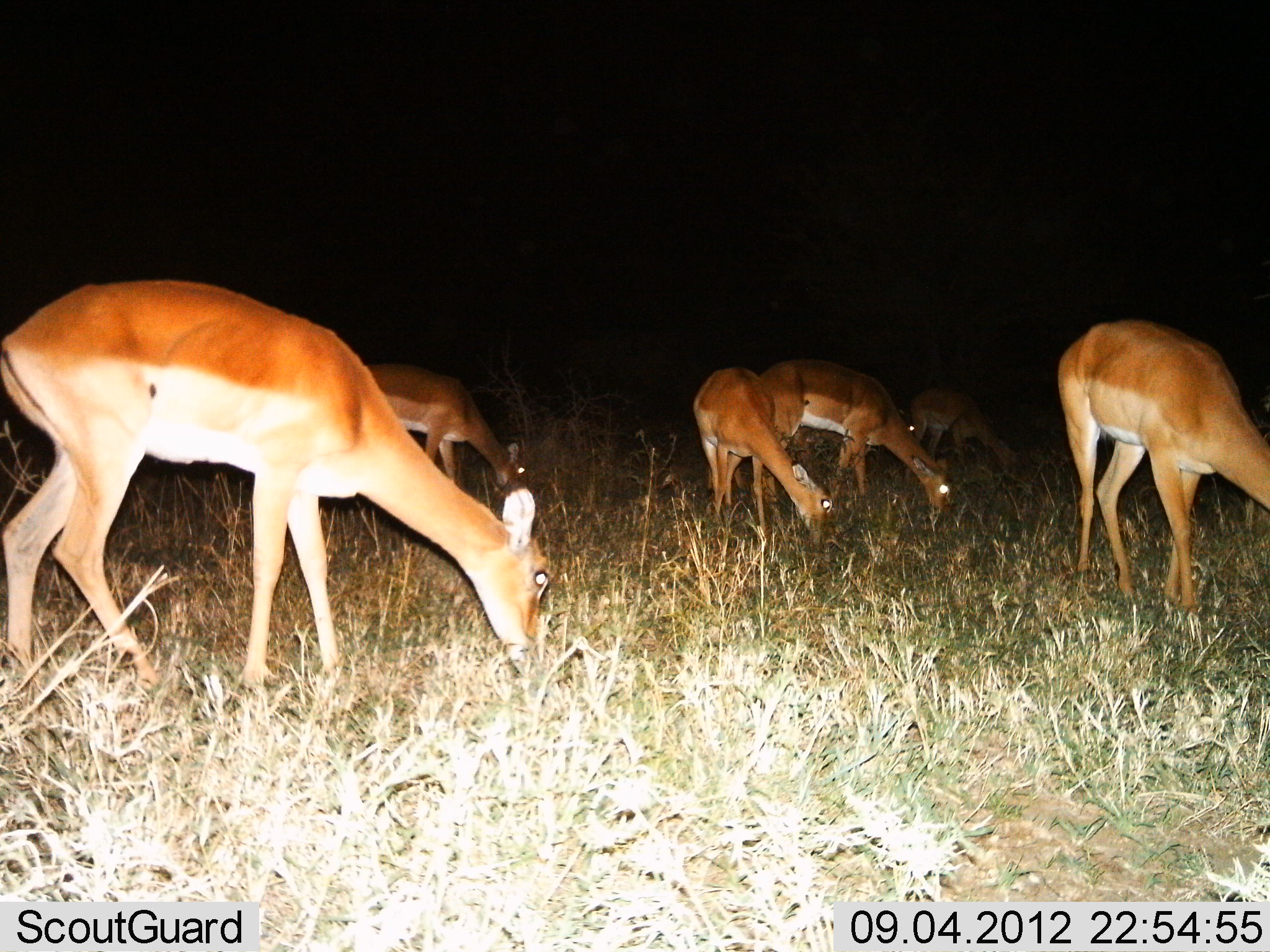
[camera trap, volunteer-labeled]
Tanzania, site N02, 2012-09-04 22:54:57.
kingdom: Animalia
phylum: Chordata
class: Mammalia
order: Artiodactyla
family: Bovidae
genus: Aepyceros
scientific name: Aepyceros melampus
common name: impala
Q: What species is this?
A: Impala (Aepyceros melampus).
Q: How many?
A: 6.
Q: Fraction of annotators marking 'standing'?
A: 30%.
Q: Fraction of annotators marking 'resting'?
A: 0%.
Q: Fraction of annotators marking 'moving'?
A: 0%.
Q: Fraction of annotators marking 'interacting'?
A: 0%.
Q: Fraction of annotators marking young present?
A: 0%.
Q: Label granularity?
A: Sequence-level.